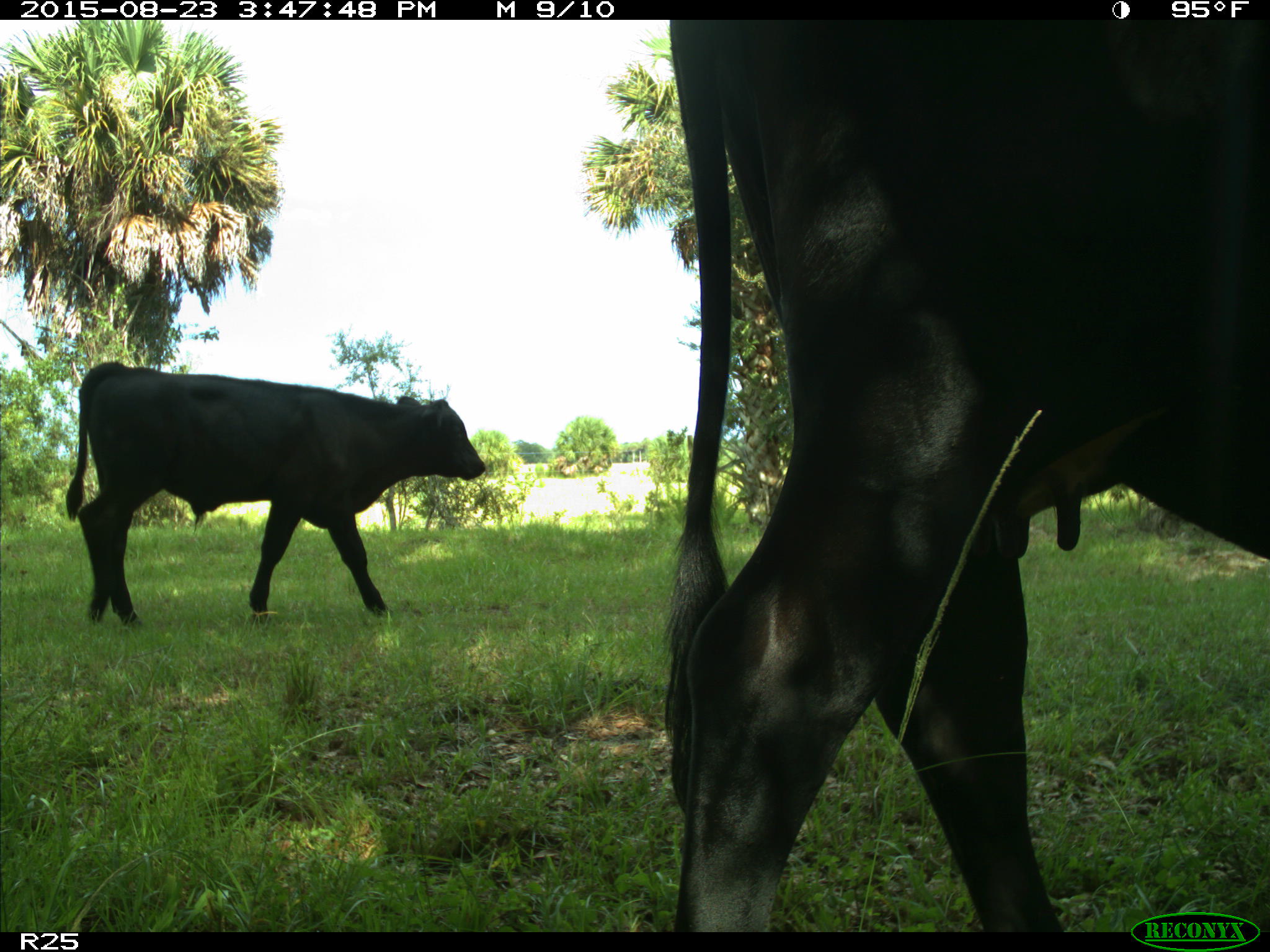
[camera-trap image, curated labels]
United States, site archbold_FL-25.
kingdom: Animalia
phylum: Chordata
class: Mammalia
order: Artiodactyla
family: Bovidae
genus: Bos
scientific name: Bos taurus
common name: domestic cow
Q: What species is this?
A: Bos taurus (domestic cow).